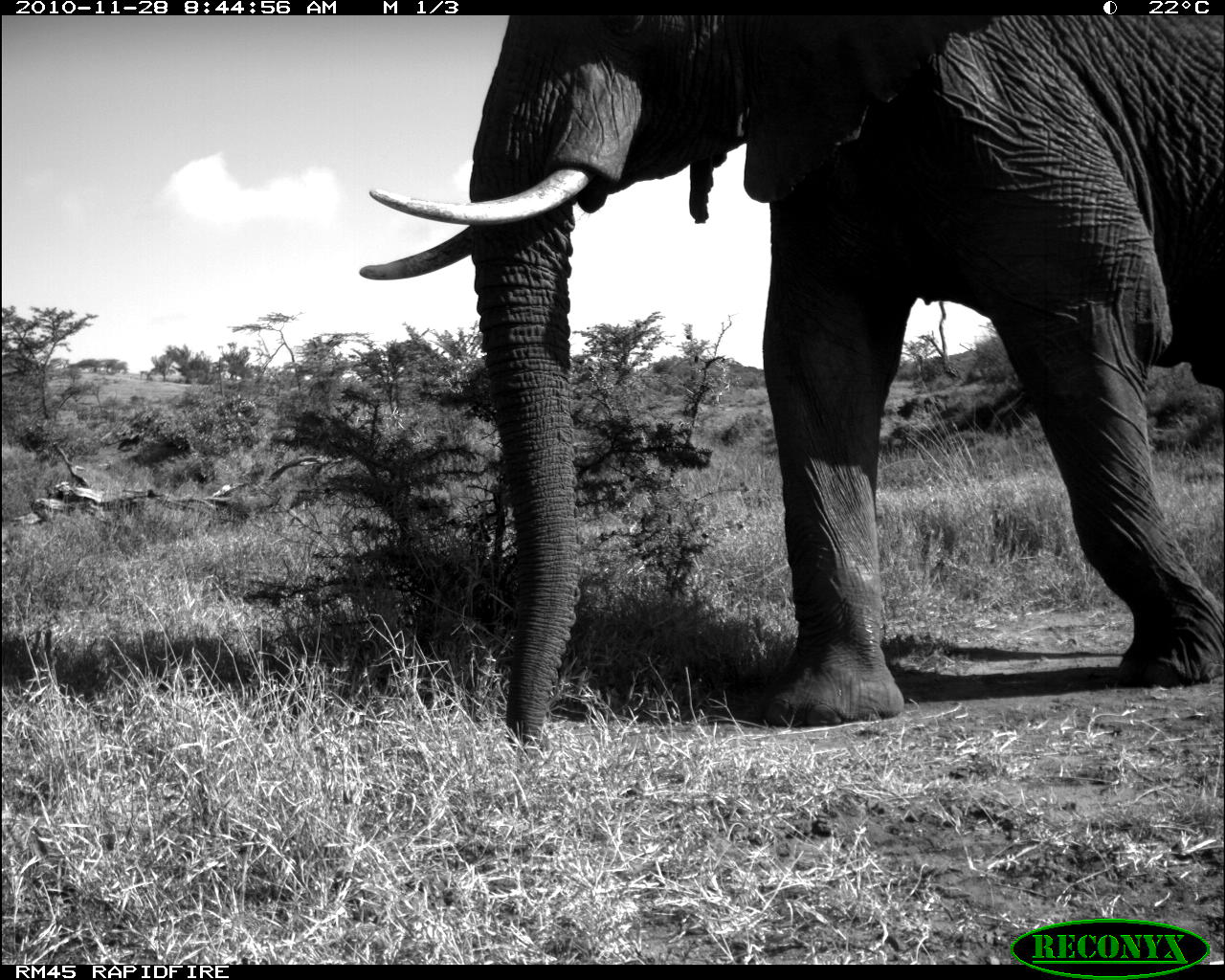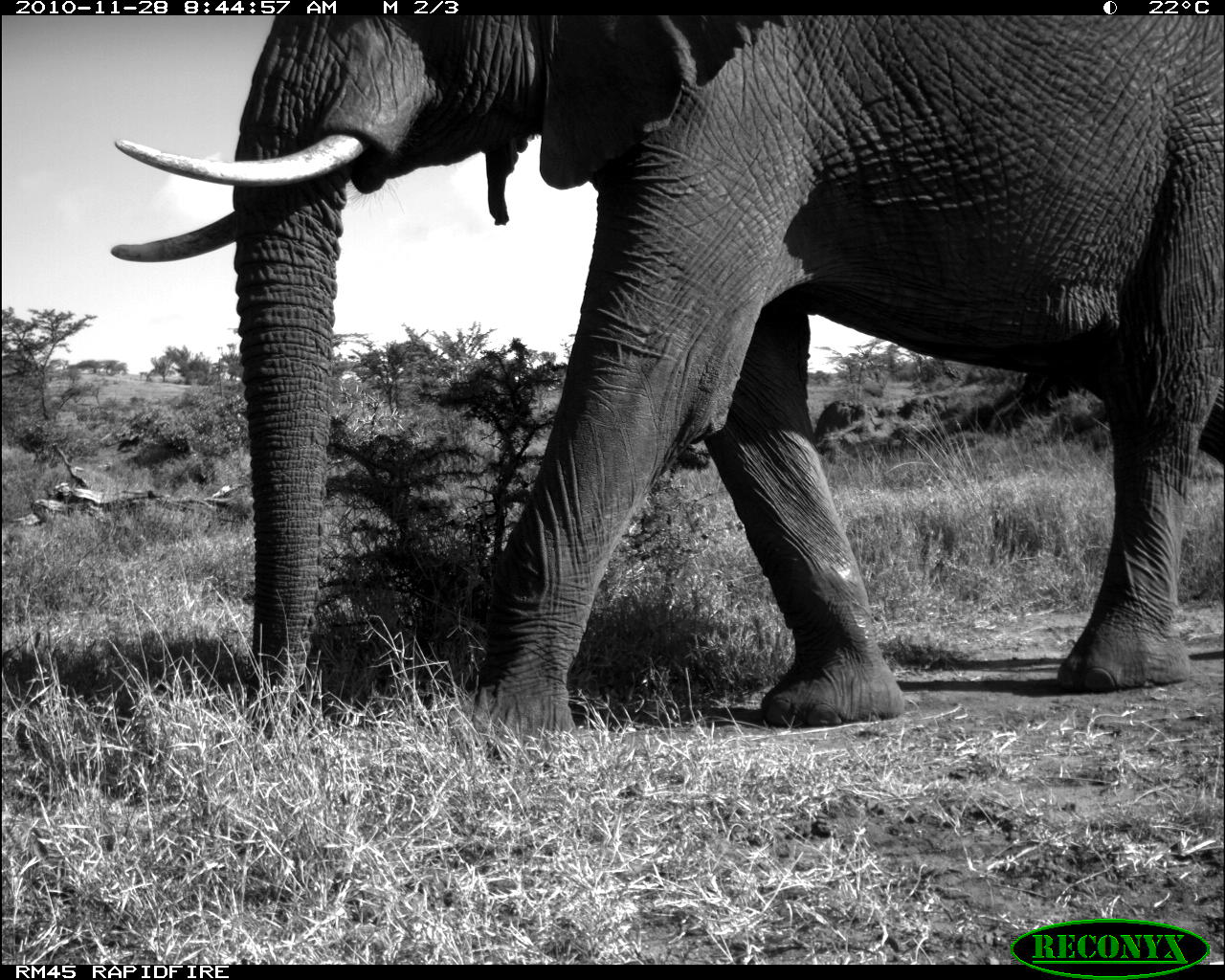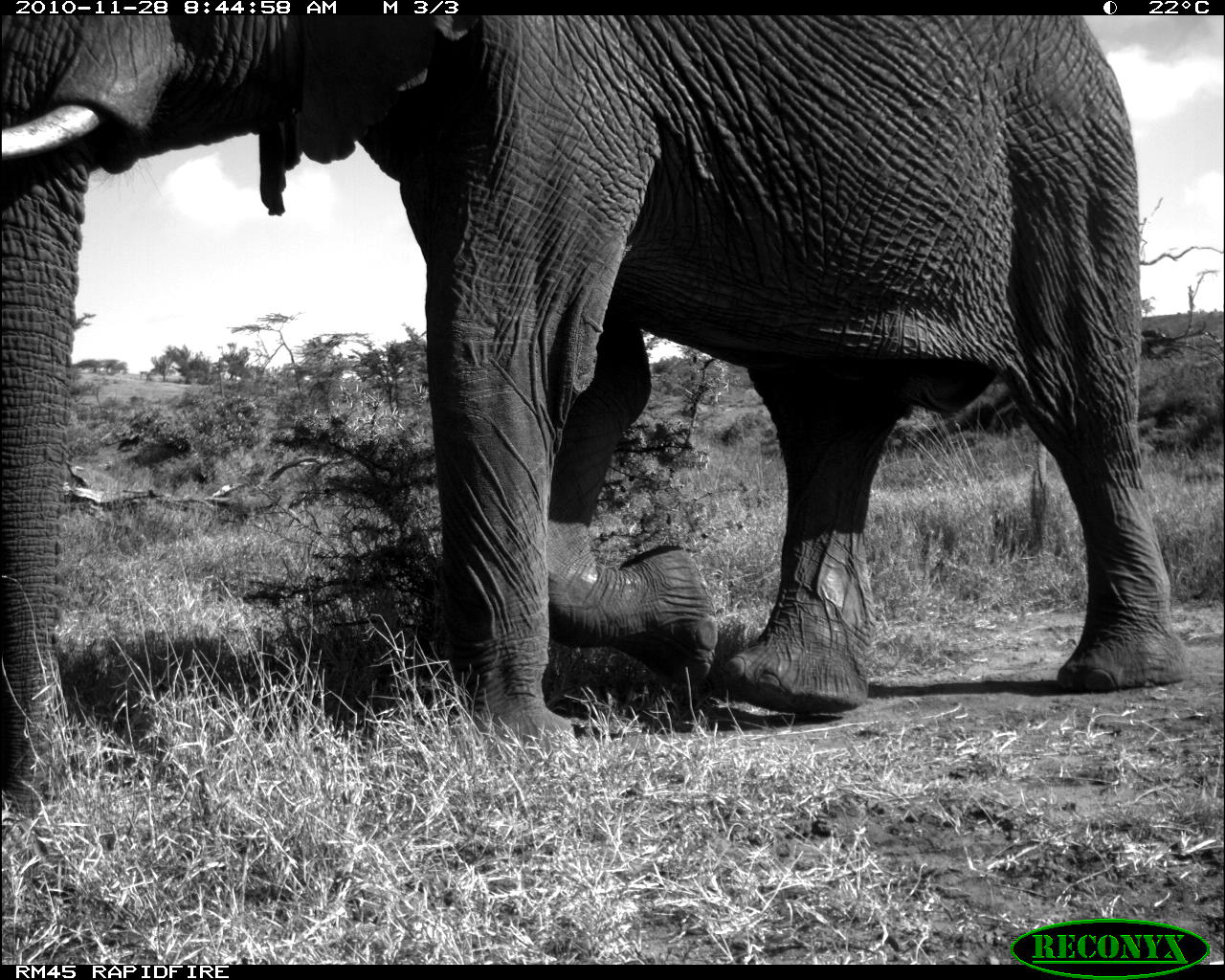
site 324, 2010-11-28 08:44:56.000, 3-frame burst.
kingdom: Animalia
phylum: Chordata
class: Mammalia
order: Proboscidea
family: Elephantidae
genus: Loxodonta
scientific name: Loxodonta africana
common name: african bush elephant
Loxodonta africana (african bush elephant), count 1.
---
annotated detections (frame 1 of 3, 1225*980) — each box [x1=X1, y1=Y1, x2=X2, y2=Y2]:
loxodonta africana: [x1=353, y1=12, x2=1225, y2=752]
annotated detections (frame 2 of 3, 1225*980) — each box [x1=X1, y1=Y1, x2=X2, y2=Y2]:
loxodonta africana: [x1=106, y1=12, x2=1225, y2=758]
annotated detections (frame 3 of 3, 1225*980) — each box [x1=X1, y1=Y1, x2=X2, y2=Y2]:
loxodonta africana: [x1=1, y1=12, x2=1195, y2=817]